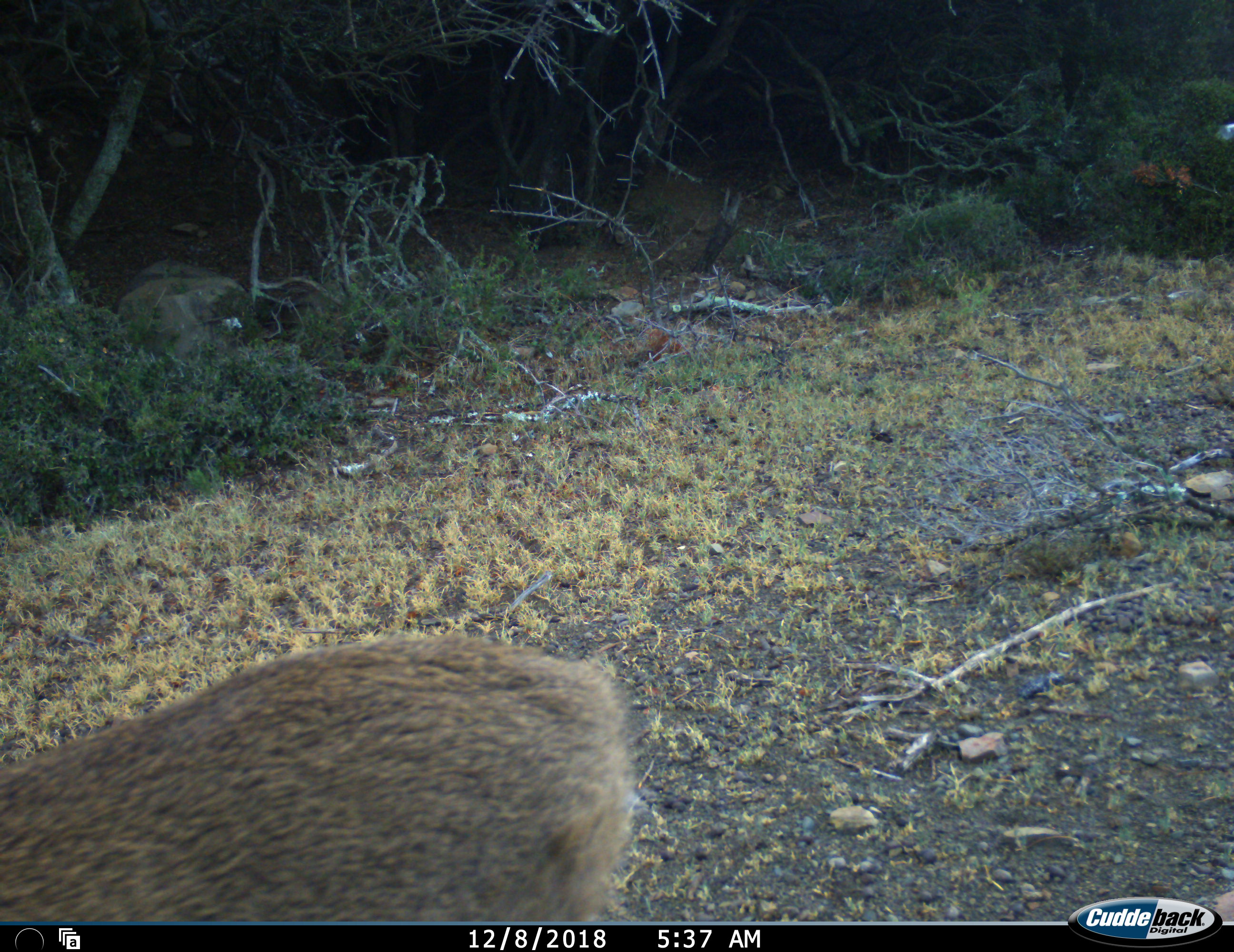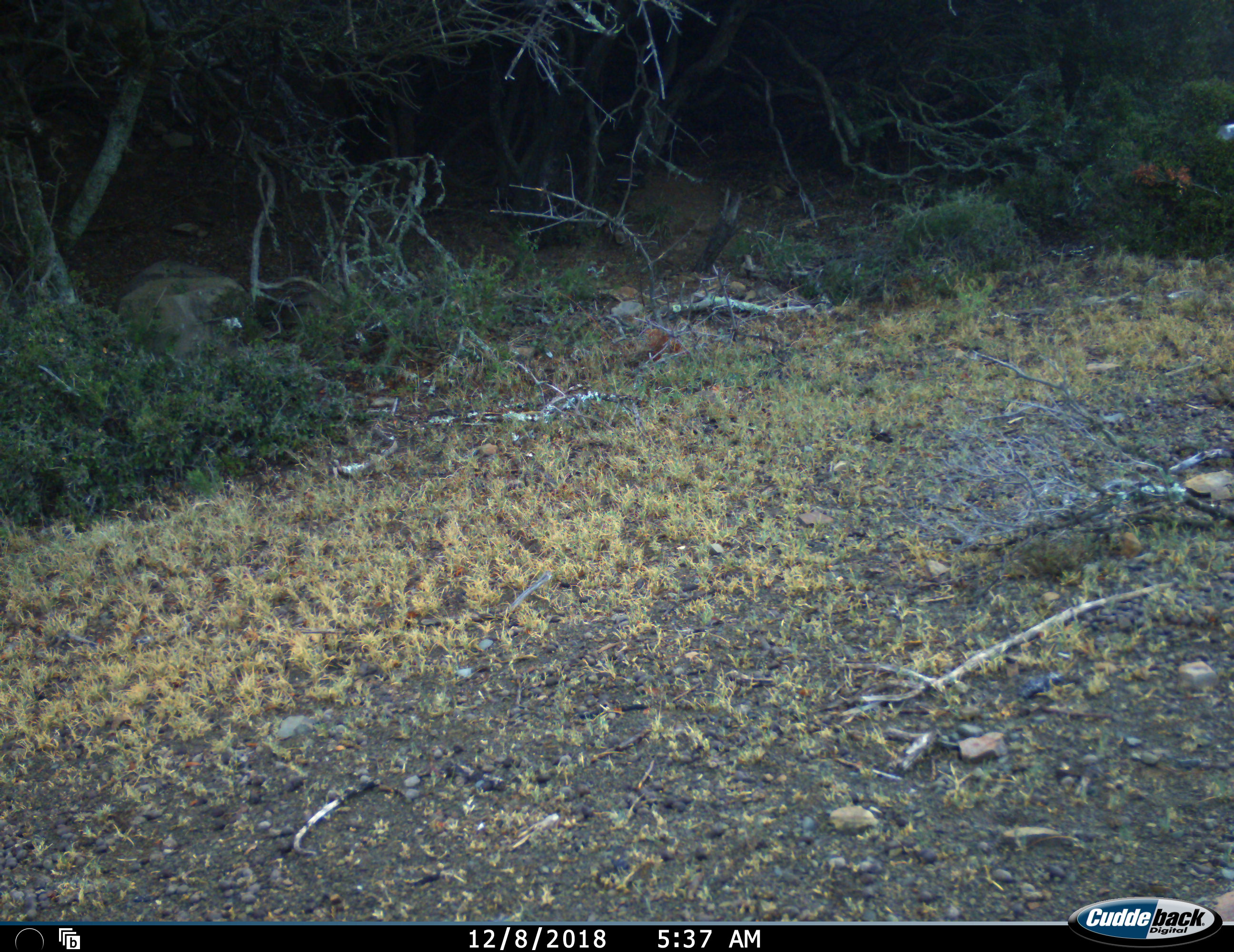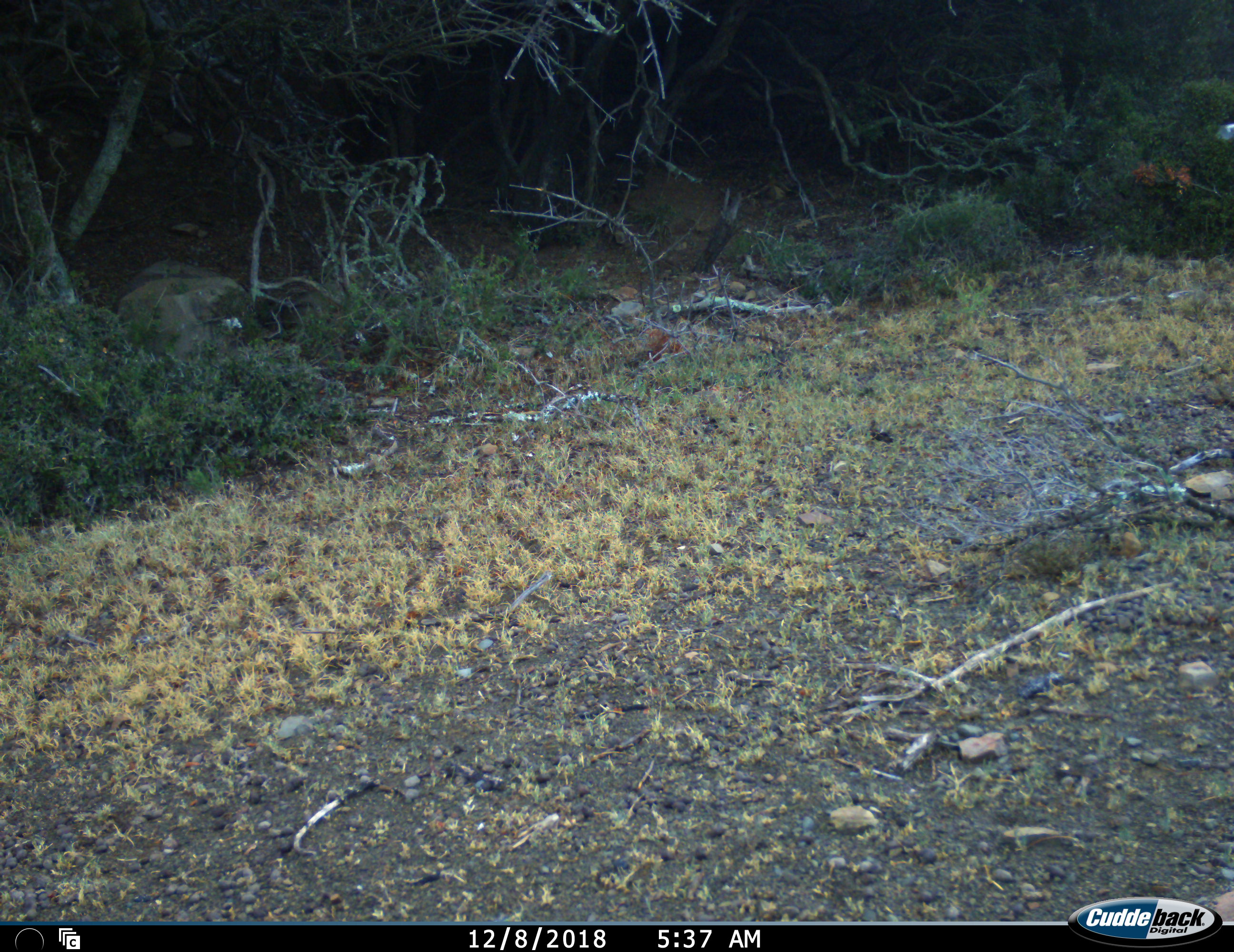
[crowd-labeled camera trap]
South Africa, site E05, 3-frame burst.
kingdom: Animalia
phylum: Chordata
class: Mammalia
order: Artiodactyla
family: Bovidae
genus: Sylvicapra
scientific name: Sylvicapra grimmia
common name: common grey duiker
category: duikercommongrey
Duikercommongrey (common grey duiker) (Sylvicapra grimmia), count 1. Behavior (volunteer vote fractions): standing 25%, resting 0%, moving 100%, interacting 0%. Young present (vote fraction): 0%. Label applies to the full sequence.